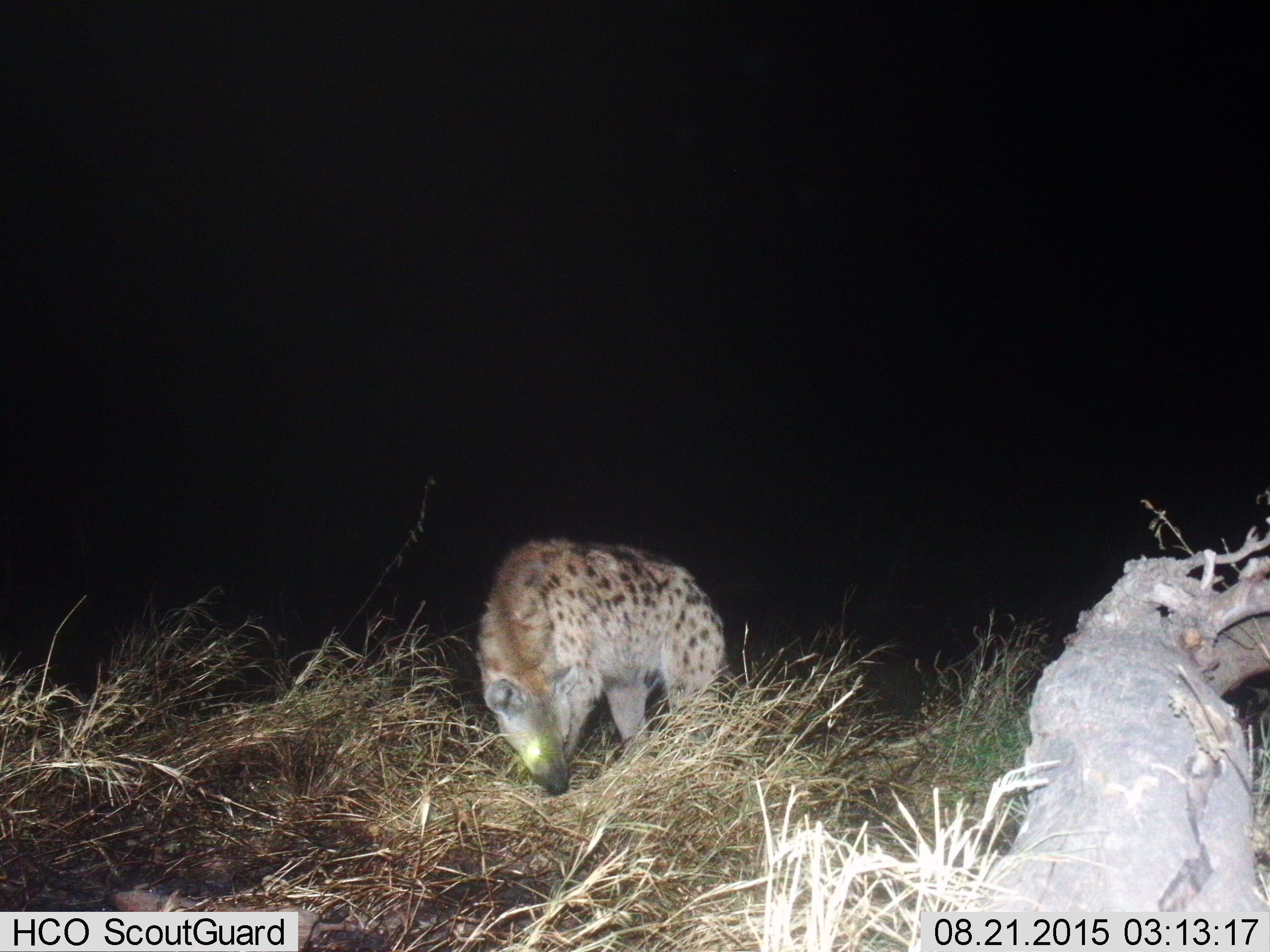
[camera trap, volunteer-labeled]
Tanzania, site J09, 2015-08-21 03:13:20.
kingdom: Animalia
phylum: Chordata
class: Mammalia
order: Carnivora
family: Hyaenidae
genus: Crocuta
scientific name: Crocuta crocuta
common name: spotted hyena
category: hyenaspotted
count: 1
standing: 90%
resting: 0%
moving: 10%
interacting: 0%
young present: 0%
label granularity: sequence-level